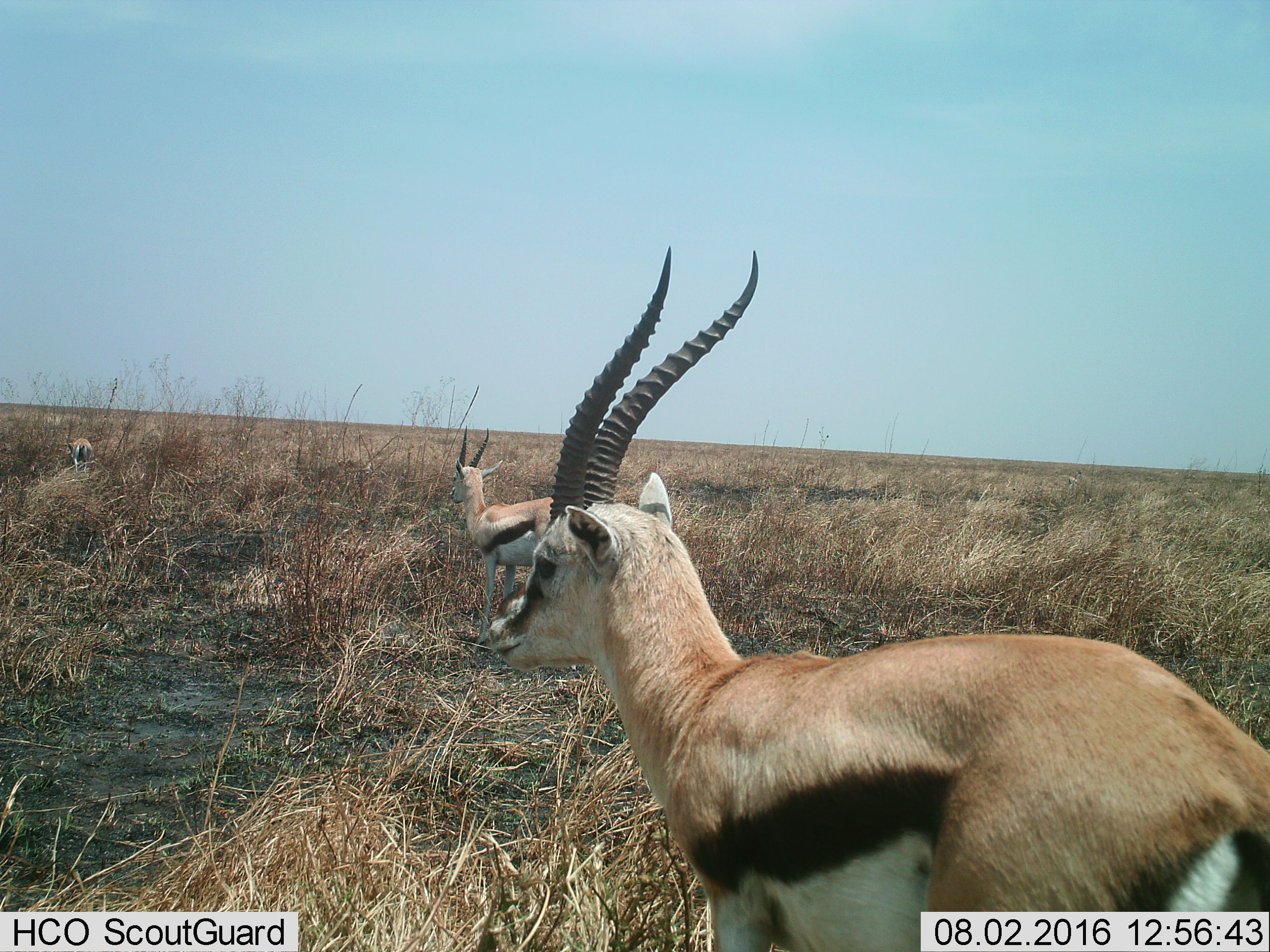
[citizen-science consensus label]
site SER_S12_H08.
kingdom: Animalia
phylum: Chordata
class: Mammalia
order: Artiodactyla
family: Bovidae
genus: Eudorcas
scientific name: Eudorcas thomsonii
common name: thomson's gazelle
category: gazellethomsons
Gazellethomsons (thomson's gazelle) (Eudorcas thomsonii), count 3. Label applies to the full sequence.